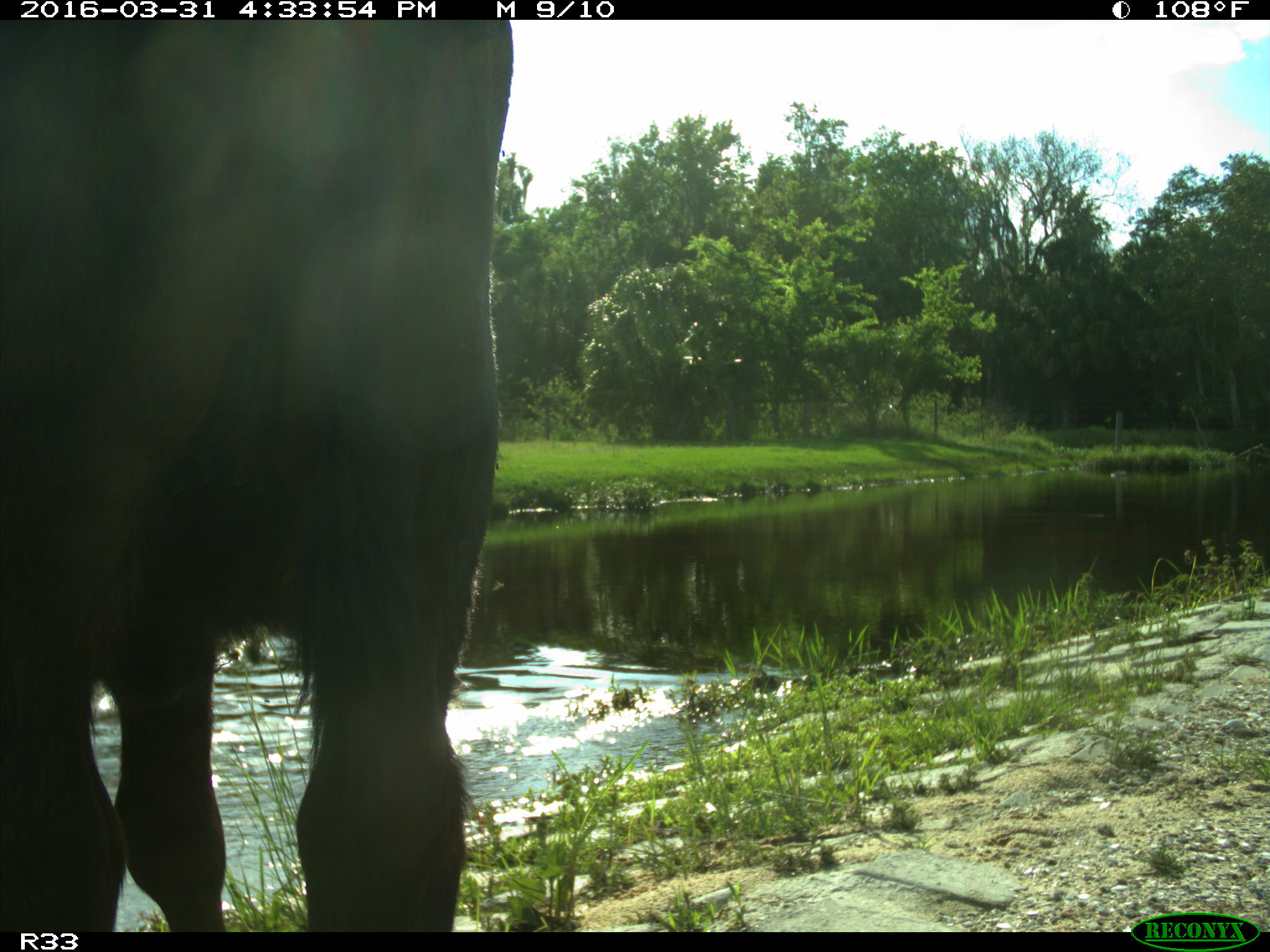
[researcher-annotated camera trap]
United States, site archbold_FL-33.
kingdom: Animalia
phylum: Chordata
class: Mammalia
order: Artiodactyla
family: Bovidae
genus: Bos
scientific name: Bos taurus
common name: domestic cow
Bos taurus (domestic cow).